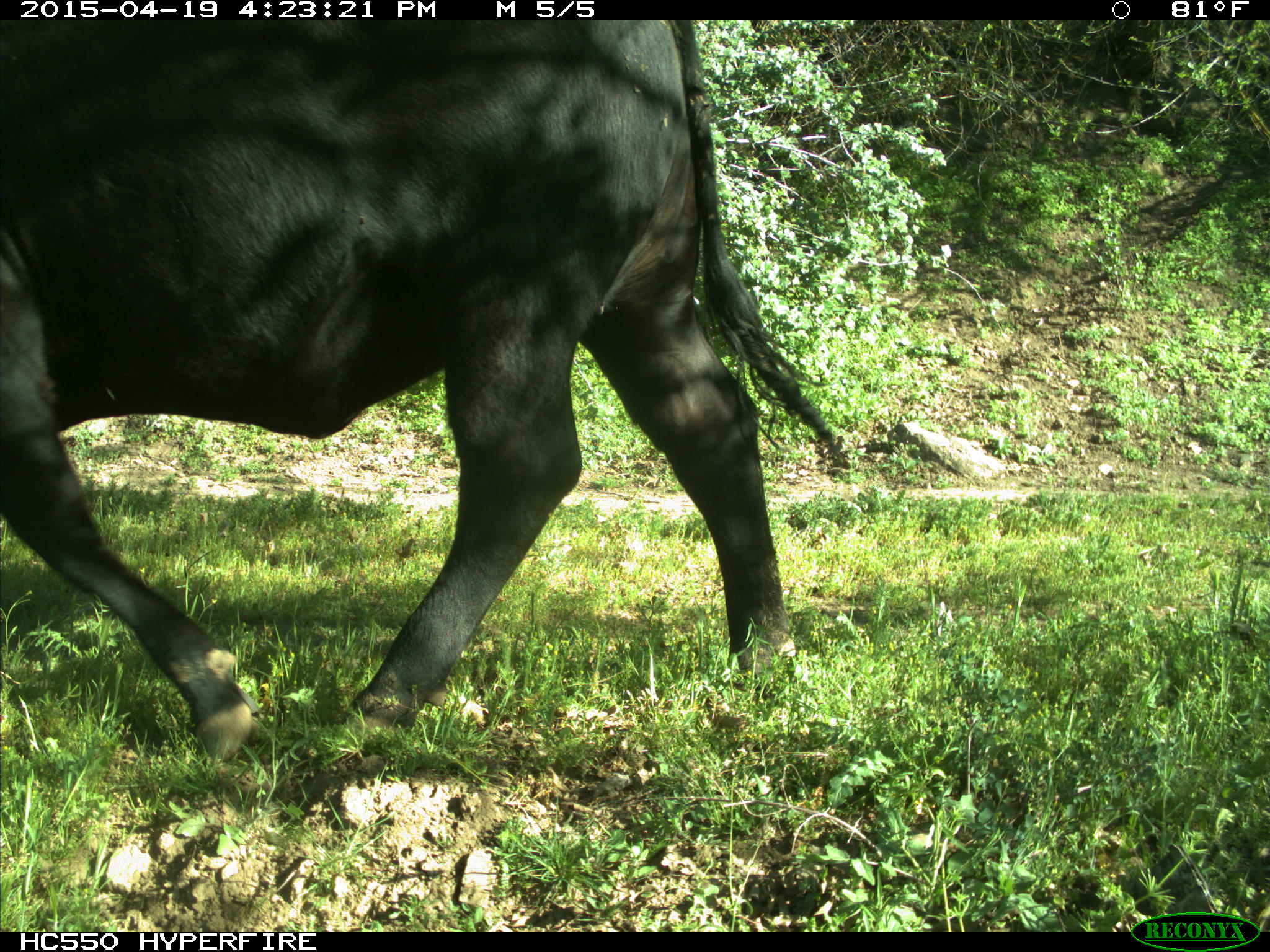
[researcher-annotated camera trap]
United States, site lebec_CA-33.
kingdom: Animalia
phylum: Chordata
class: Mammalia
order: Artiodactyla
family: Bovidae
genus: Bos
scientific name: Bos taurus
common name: domestic cow